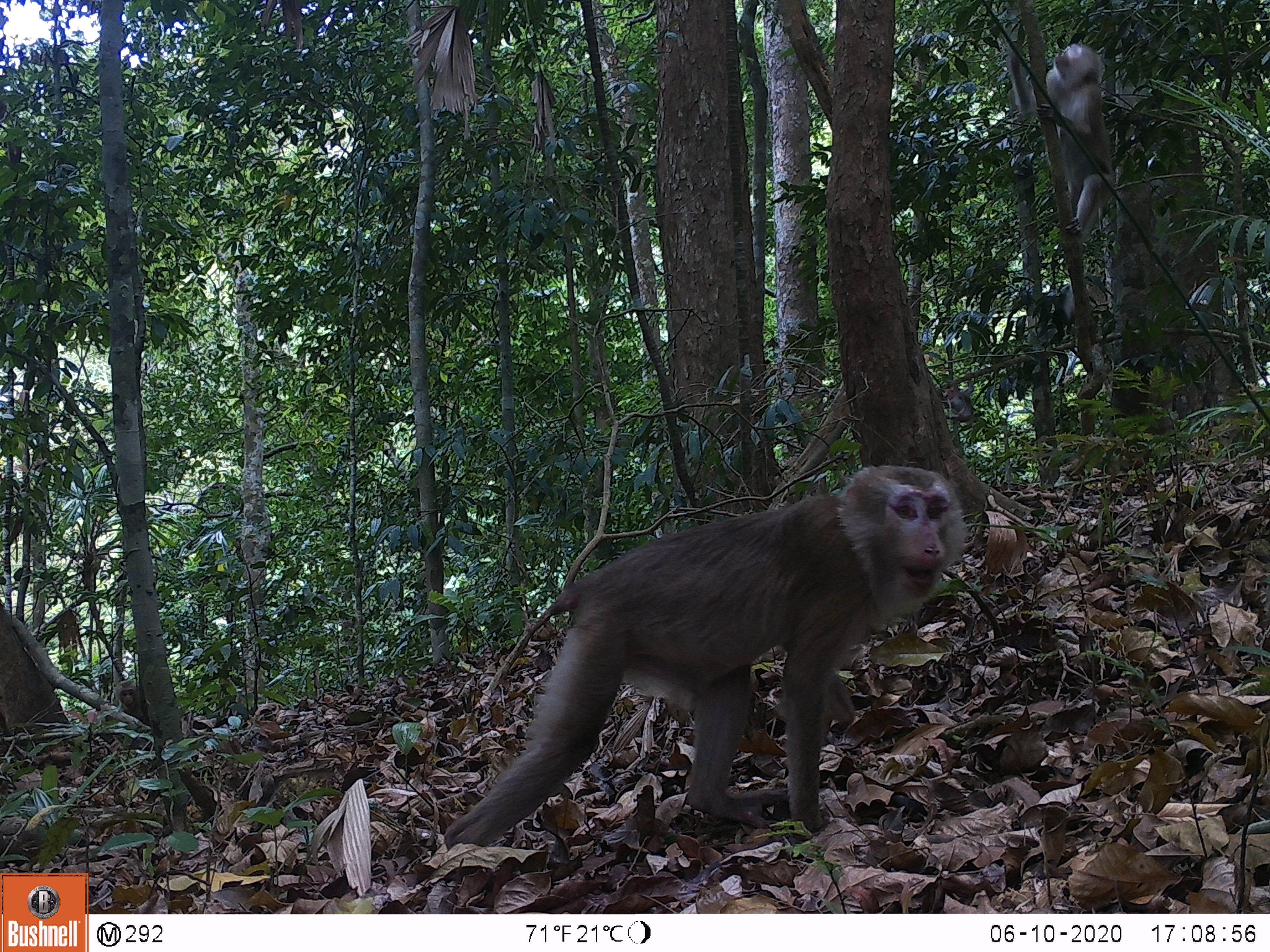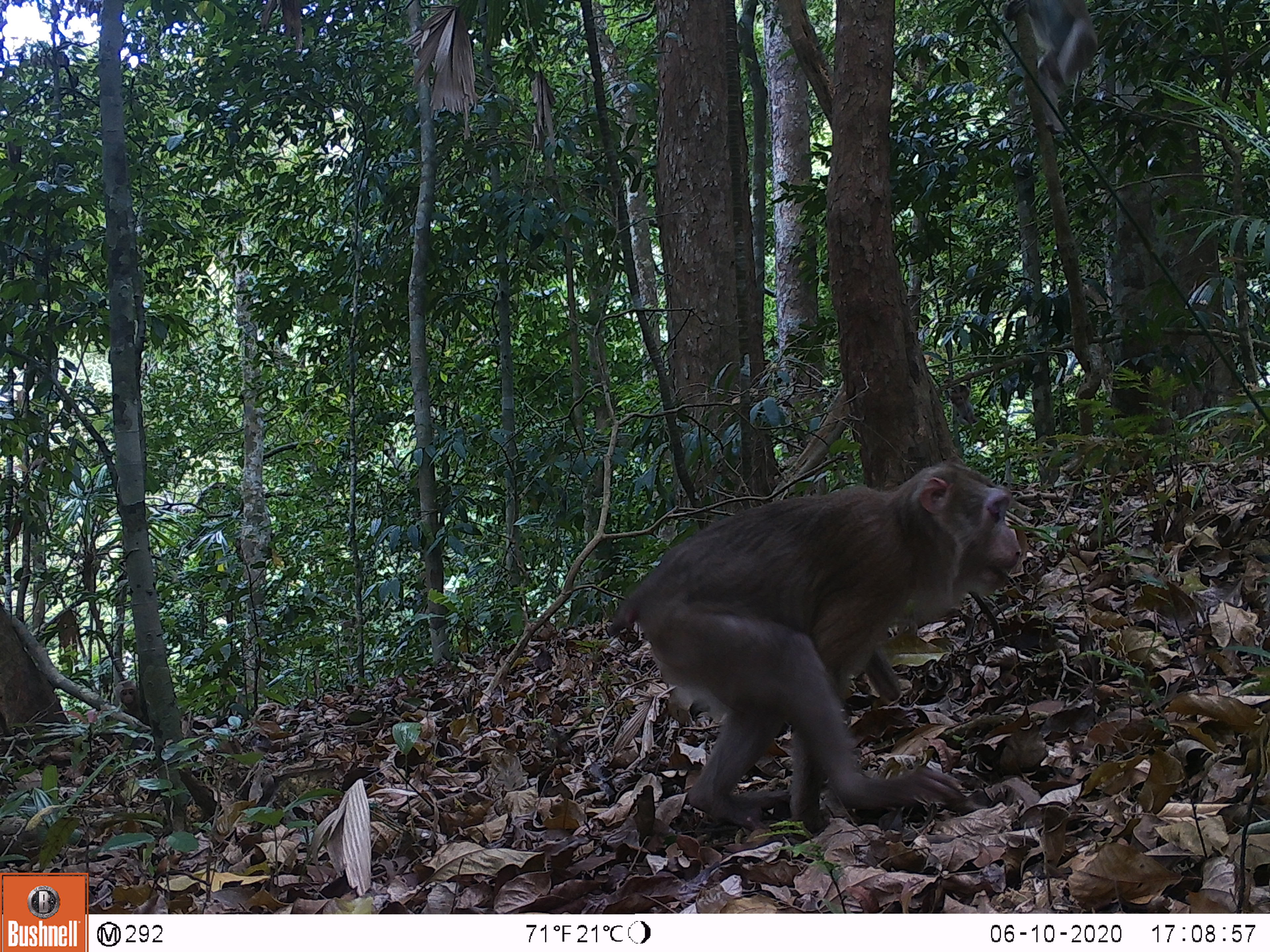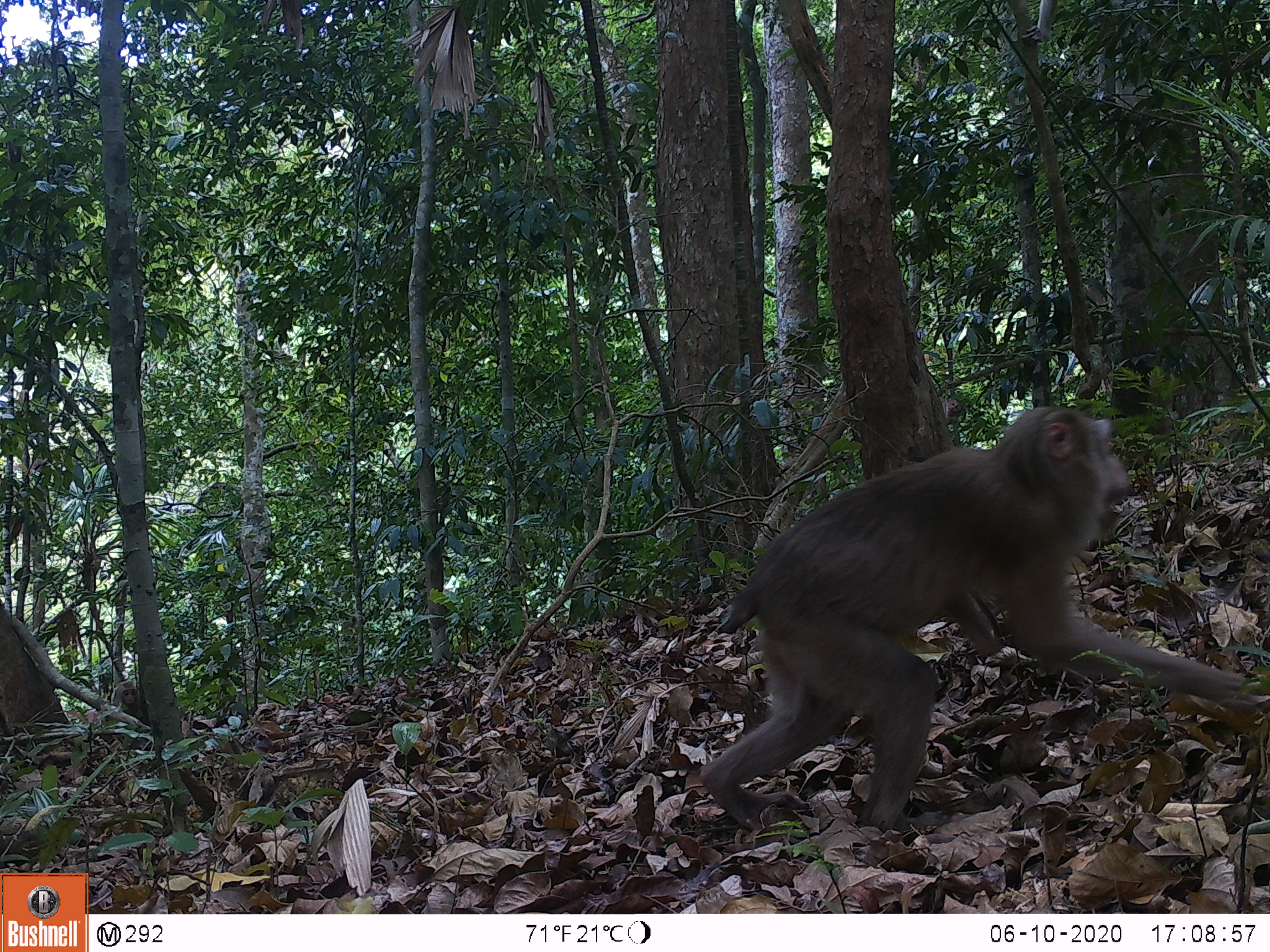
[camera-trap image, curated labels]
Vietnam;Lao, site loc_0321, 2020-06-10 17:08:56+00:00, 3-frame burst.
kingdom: Animalia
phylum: Chordata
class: Mammalia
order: Primates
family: Cercopithecidae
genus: Macaca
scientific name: Macaca nemestrina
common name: pig-tailed macaque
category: pig tailed macaque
Pig tailed macaque (pig-tailed macaque) (Macaca nemestrina). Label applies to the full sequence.